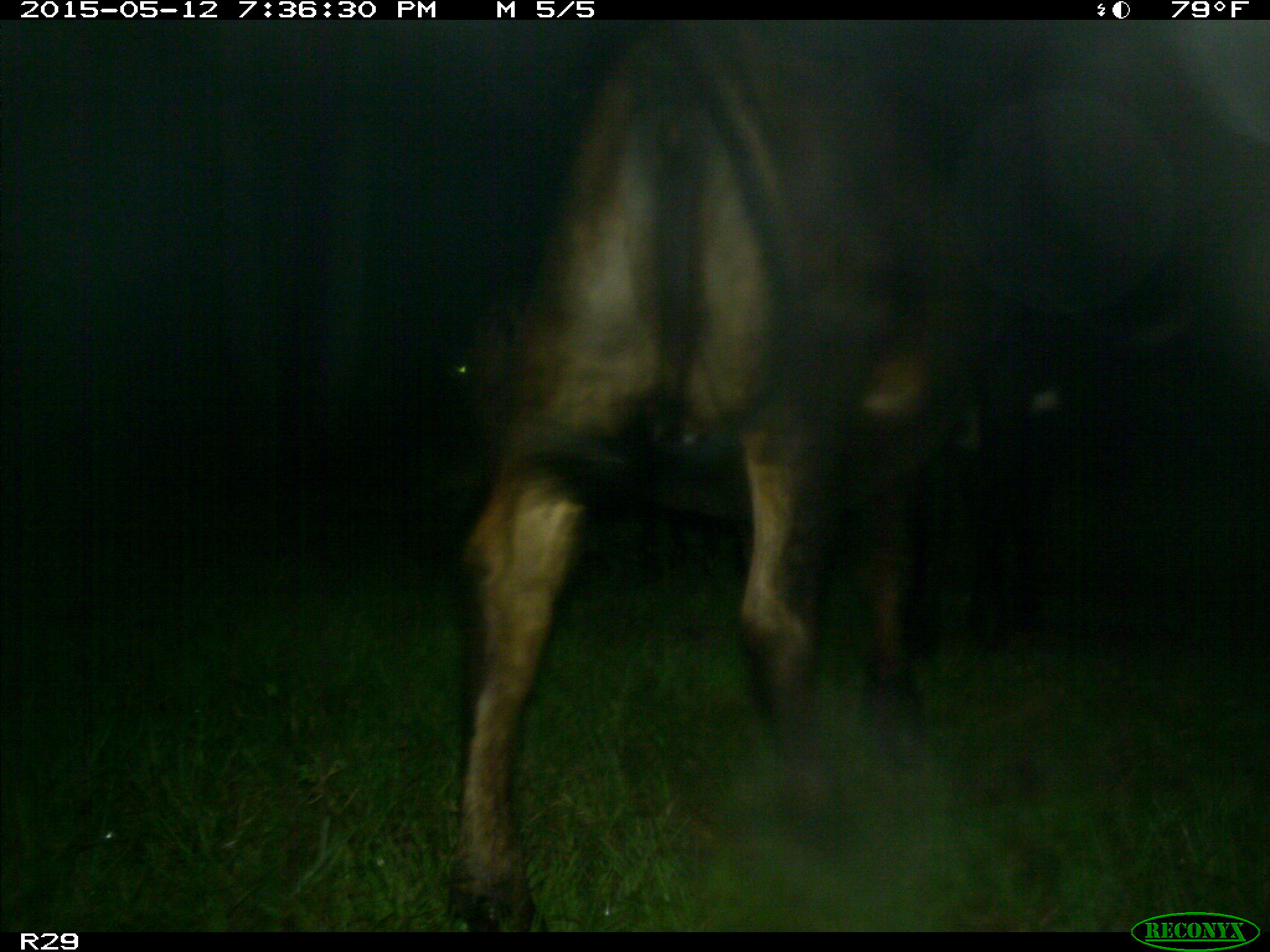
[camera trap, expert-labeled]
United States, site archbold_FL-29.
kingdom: Animalia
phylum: Chordata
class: Mammalia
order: Artiodactyla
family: Bovidae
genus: Bos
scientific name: Bos taurus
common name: domestic cow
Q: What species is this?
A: Bos taurus (domestic cow).